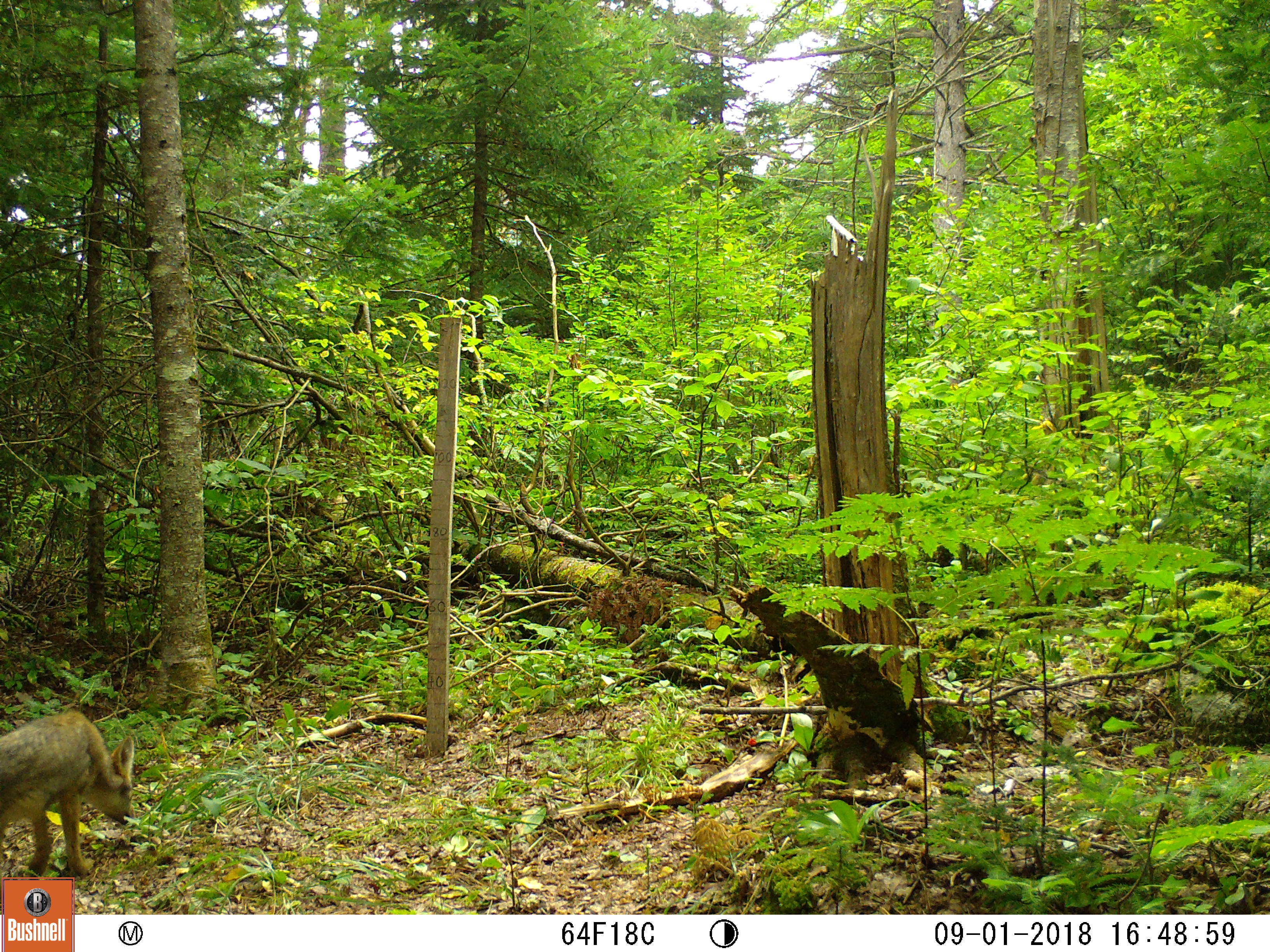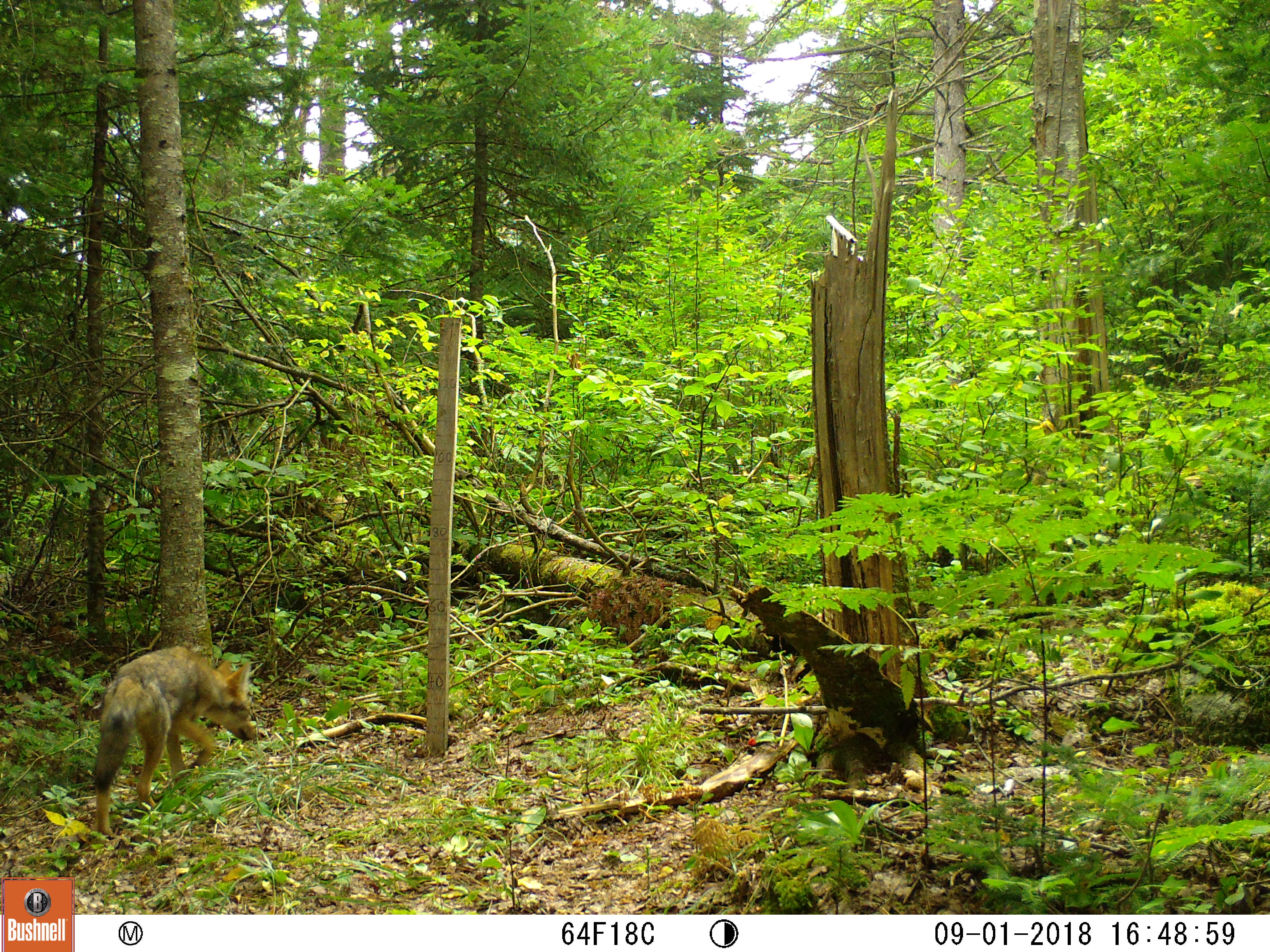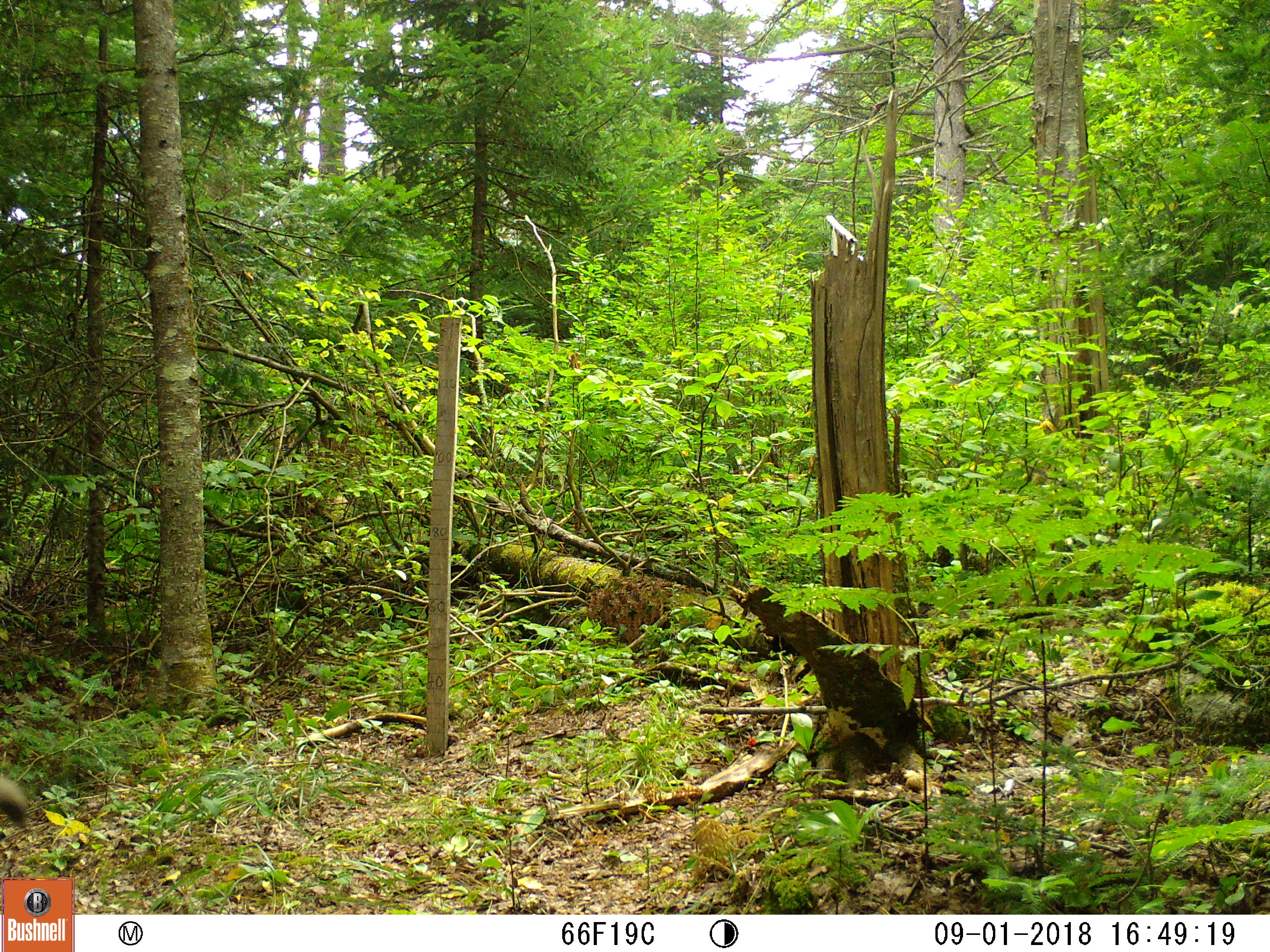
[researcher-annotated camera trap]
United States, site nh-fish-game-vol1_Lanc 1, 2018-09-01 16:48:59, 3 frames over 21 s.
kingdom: Animalia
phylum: Chordata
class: Mammalia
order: Carnivora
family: Canidae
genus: Canis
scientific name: Canis latrans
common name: coyote